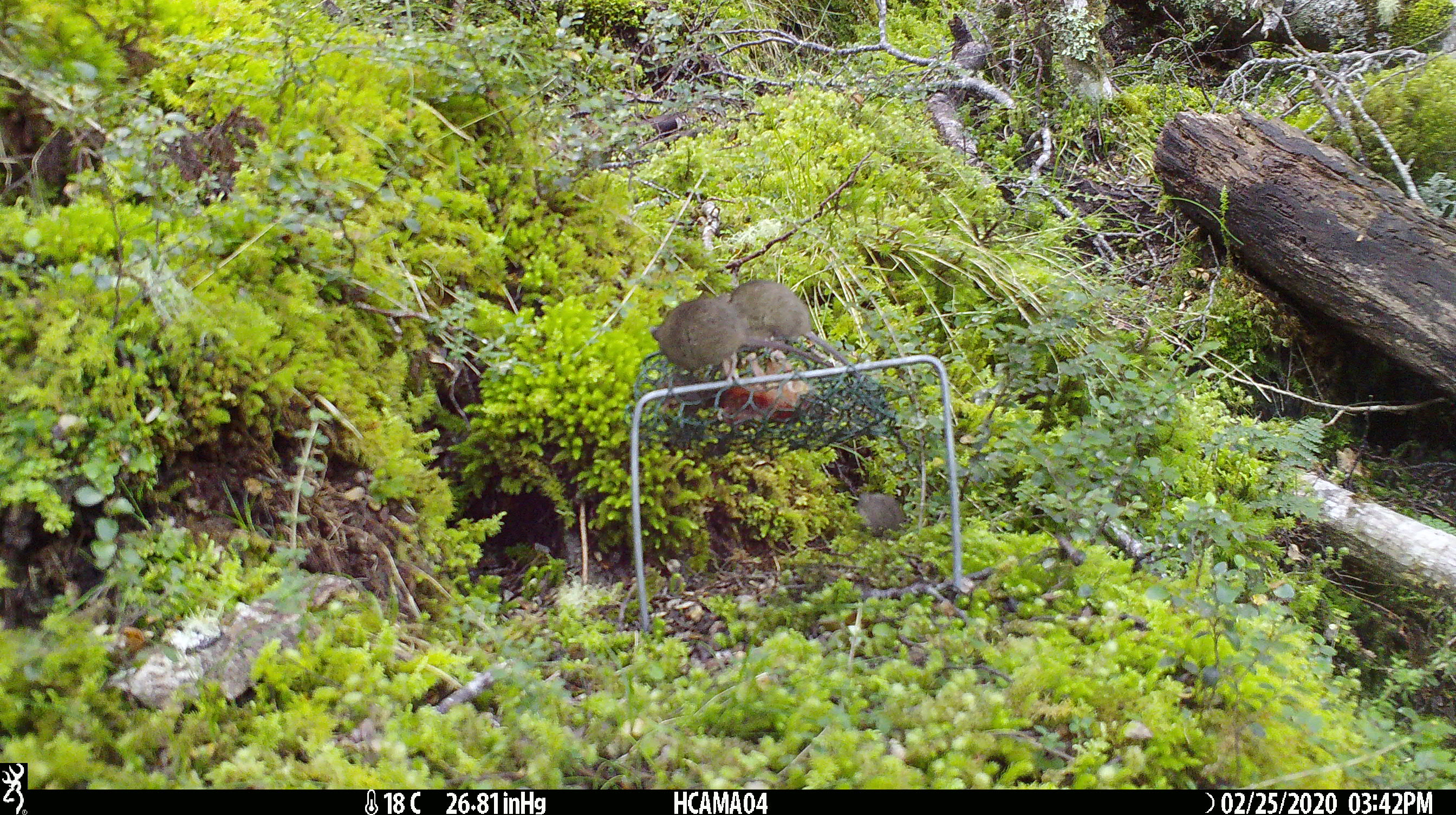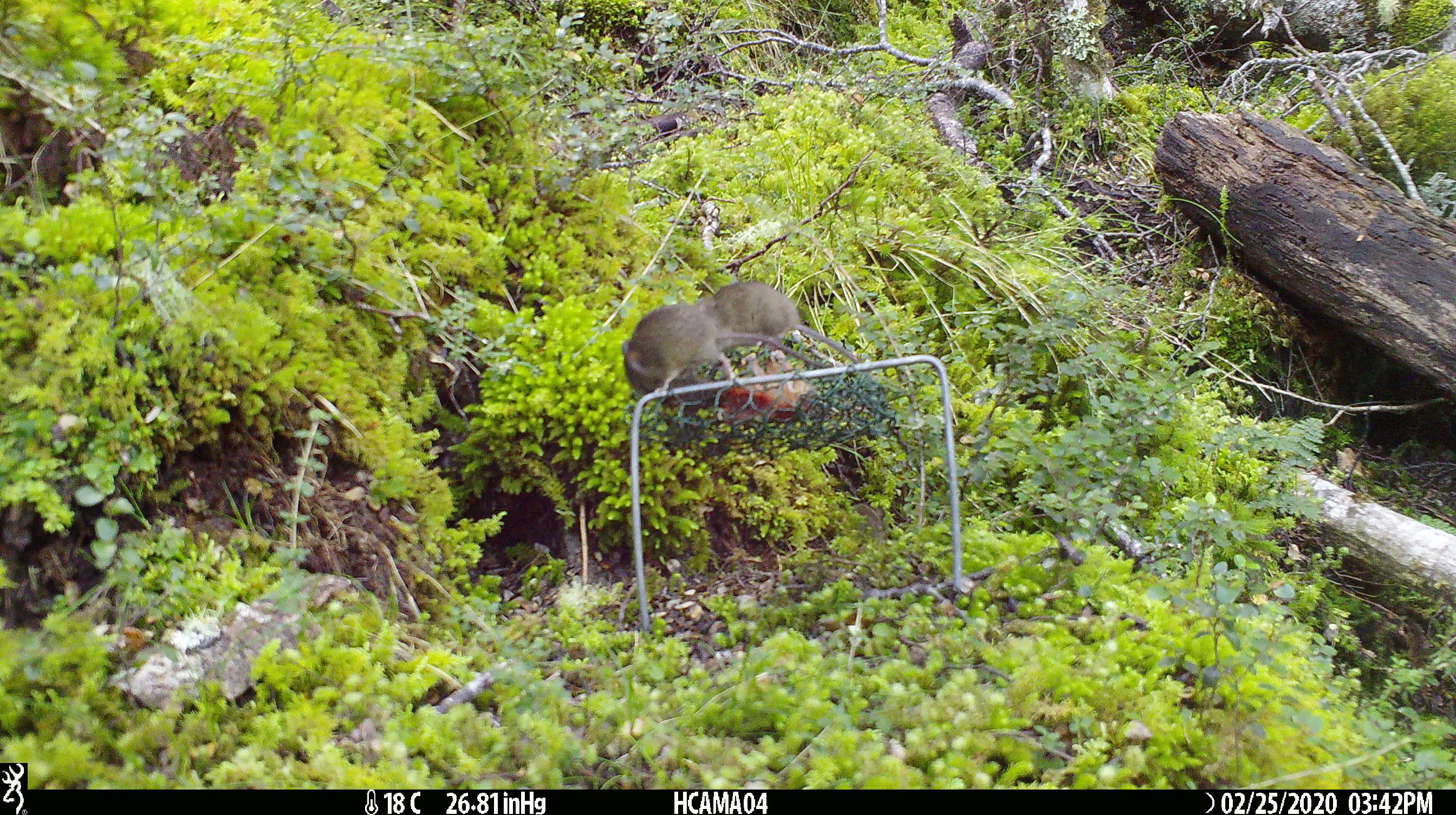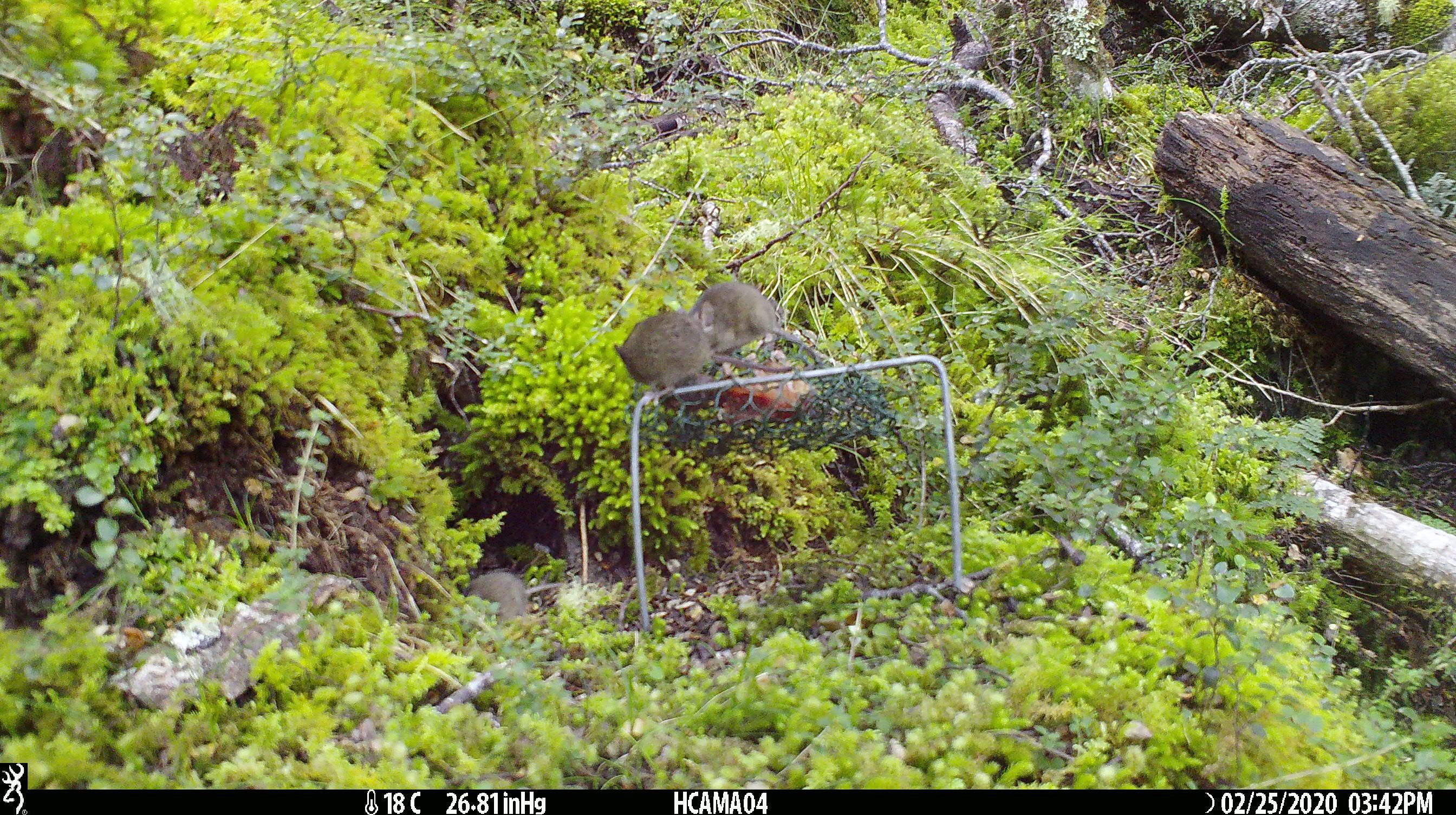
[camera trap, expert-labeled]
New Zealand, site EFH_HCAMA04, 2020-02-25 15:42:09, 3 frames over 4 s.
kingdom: Animalia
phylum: Chordata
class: Mammalia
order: Rodentia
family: Muridae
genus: Mus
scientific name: Mus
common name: mouse